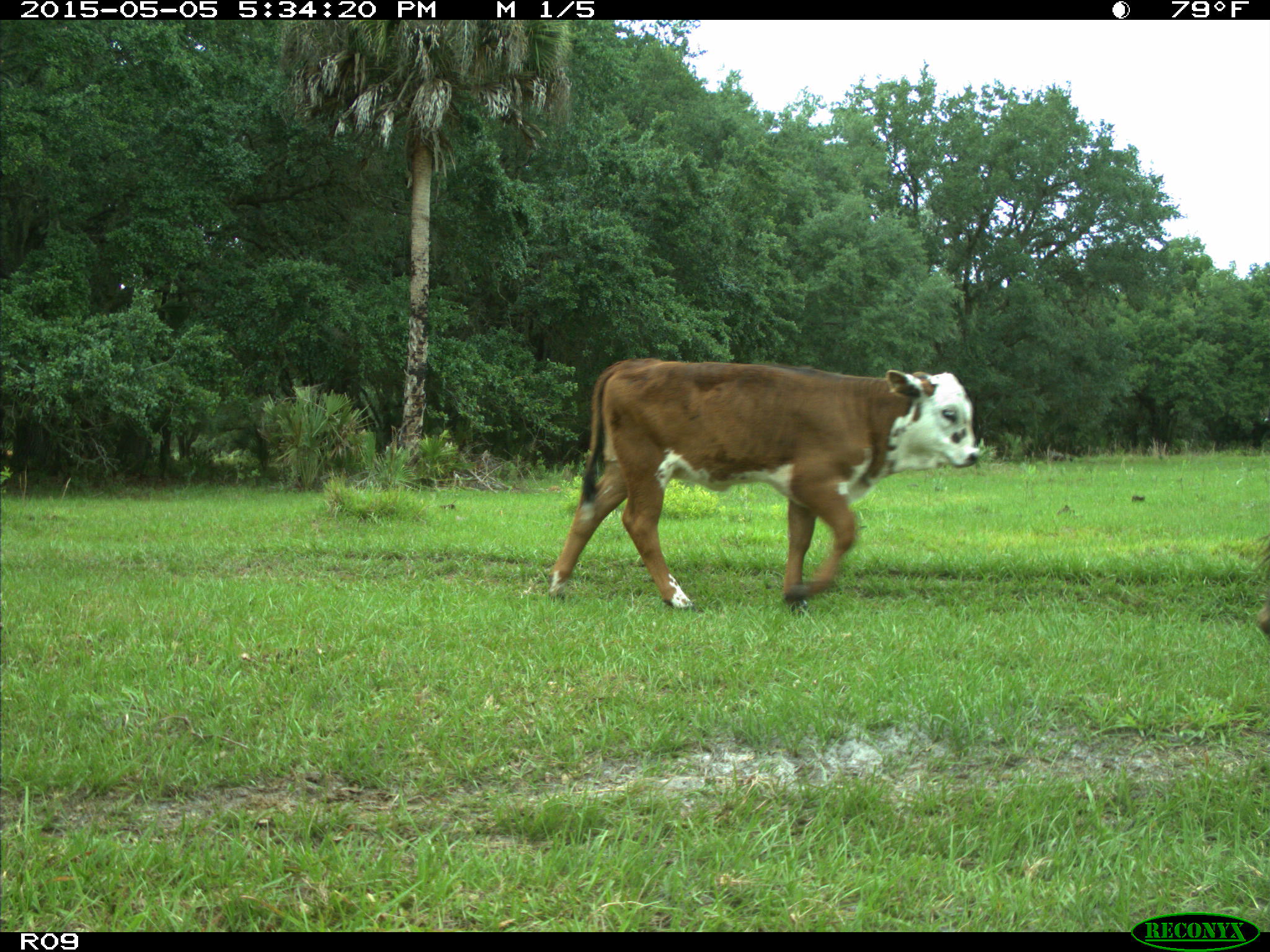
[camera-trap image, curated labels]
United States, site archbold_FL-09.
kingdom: Animalia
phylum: Chordata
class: Mammalia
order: Artiodactyla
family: Bovidae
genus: Bos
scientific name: Bos taurus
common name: domestic cow